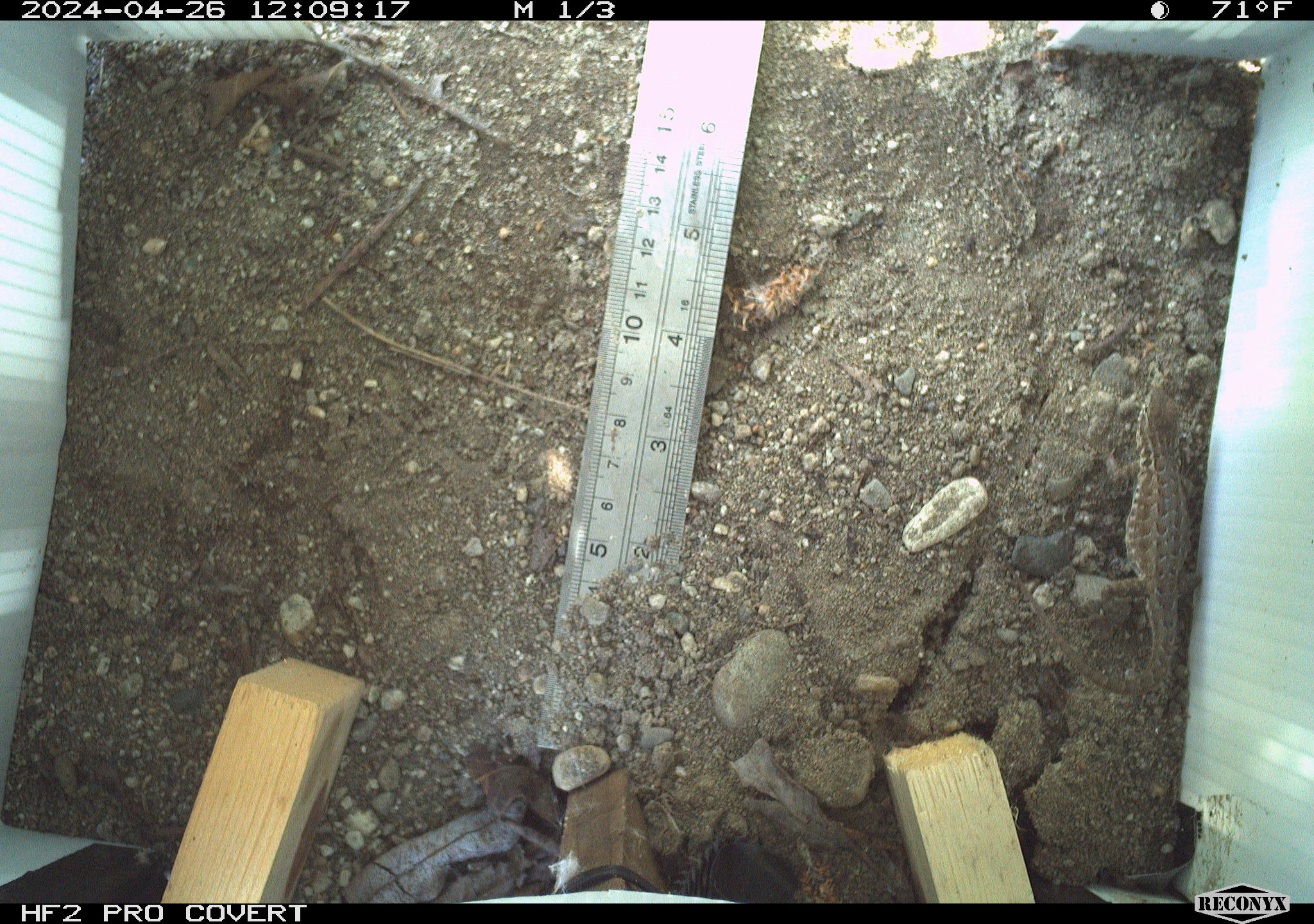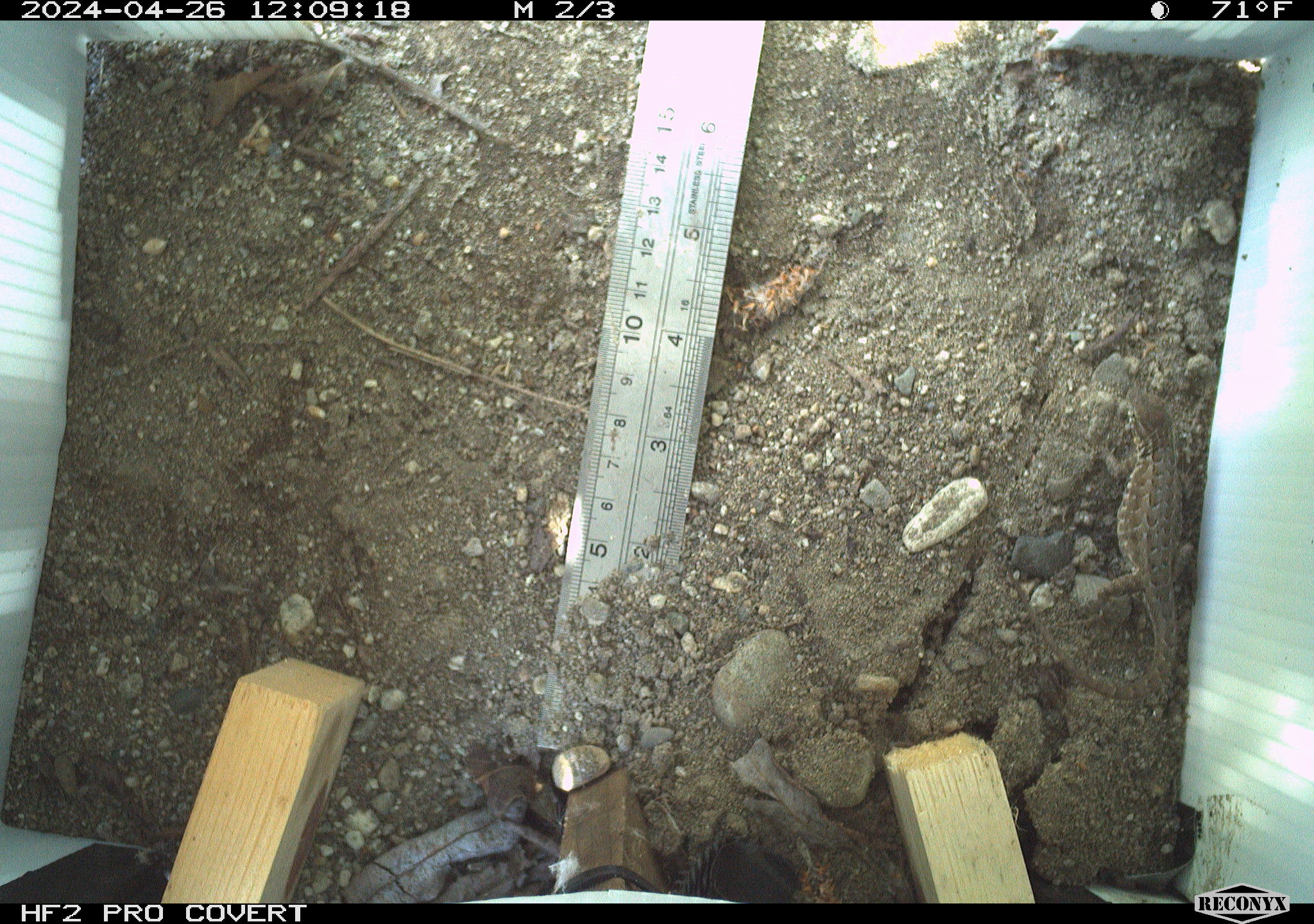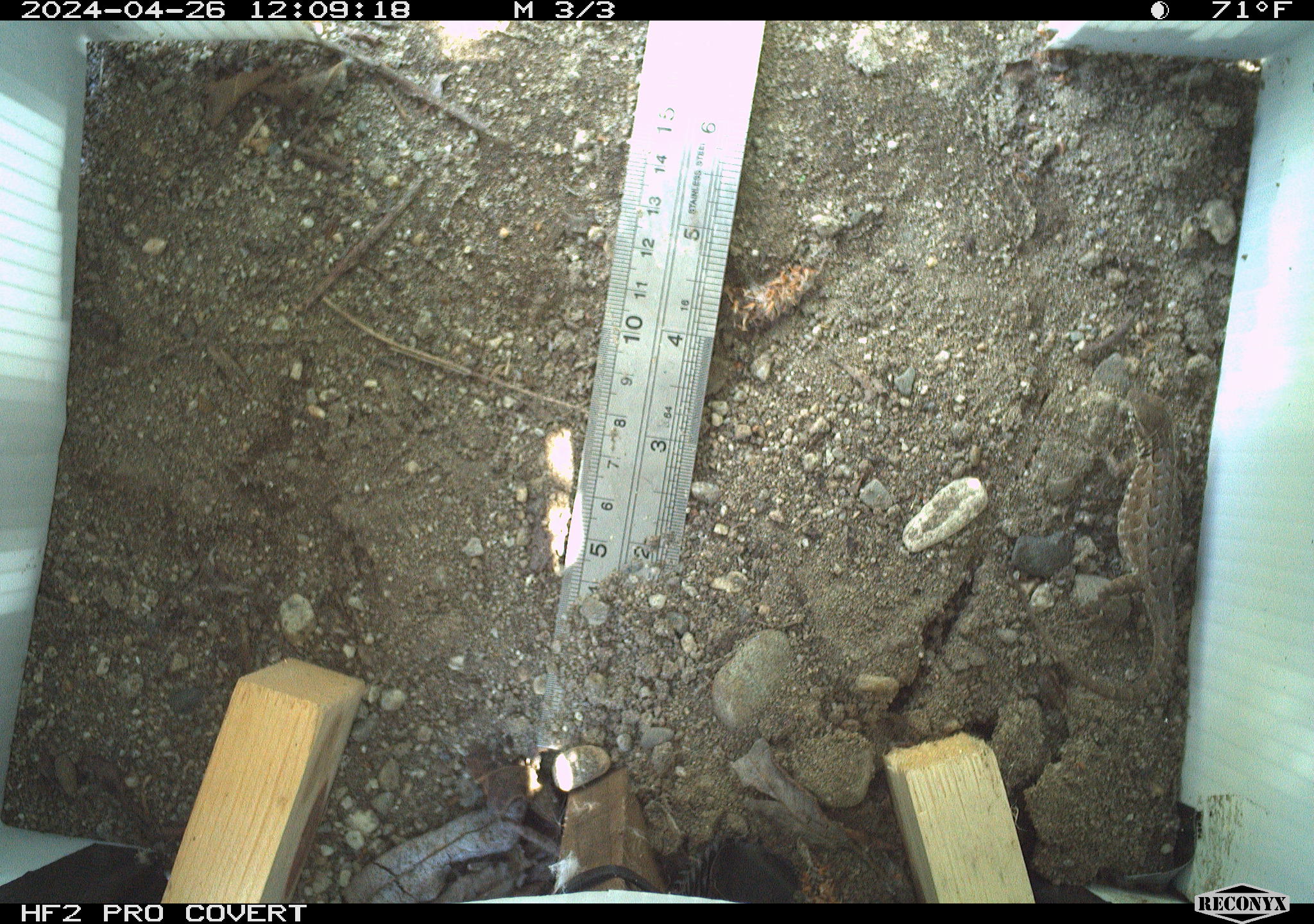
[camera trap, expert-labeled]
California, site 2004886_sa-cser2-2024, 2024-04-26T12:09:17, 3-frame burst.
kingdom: Animalia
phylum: Chordata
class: Reptilia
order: Squamata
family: Phrynosomatidae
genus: Sceloporus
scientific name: Sceloporus occidentalis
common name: western fence lizard